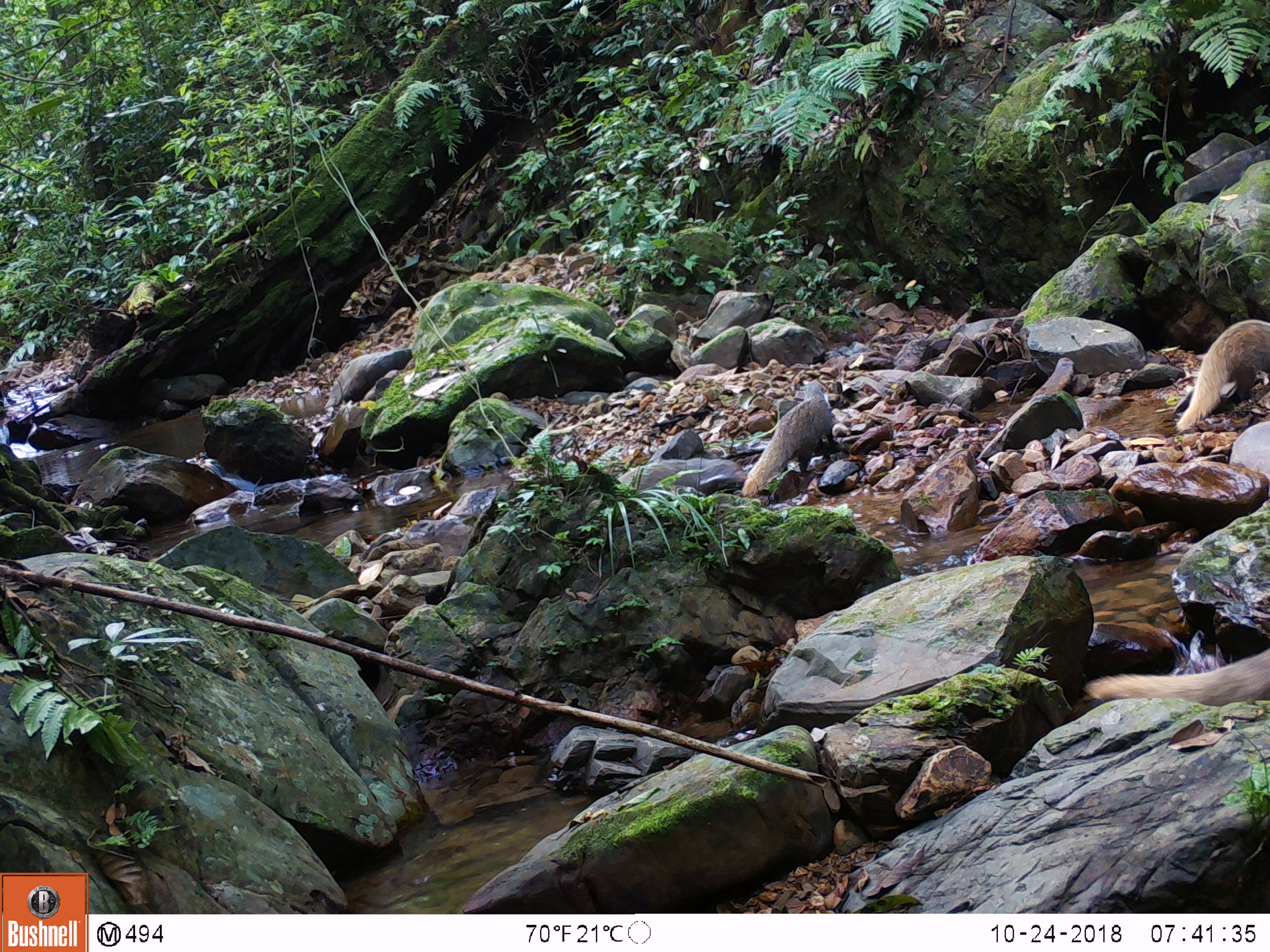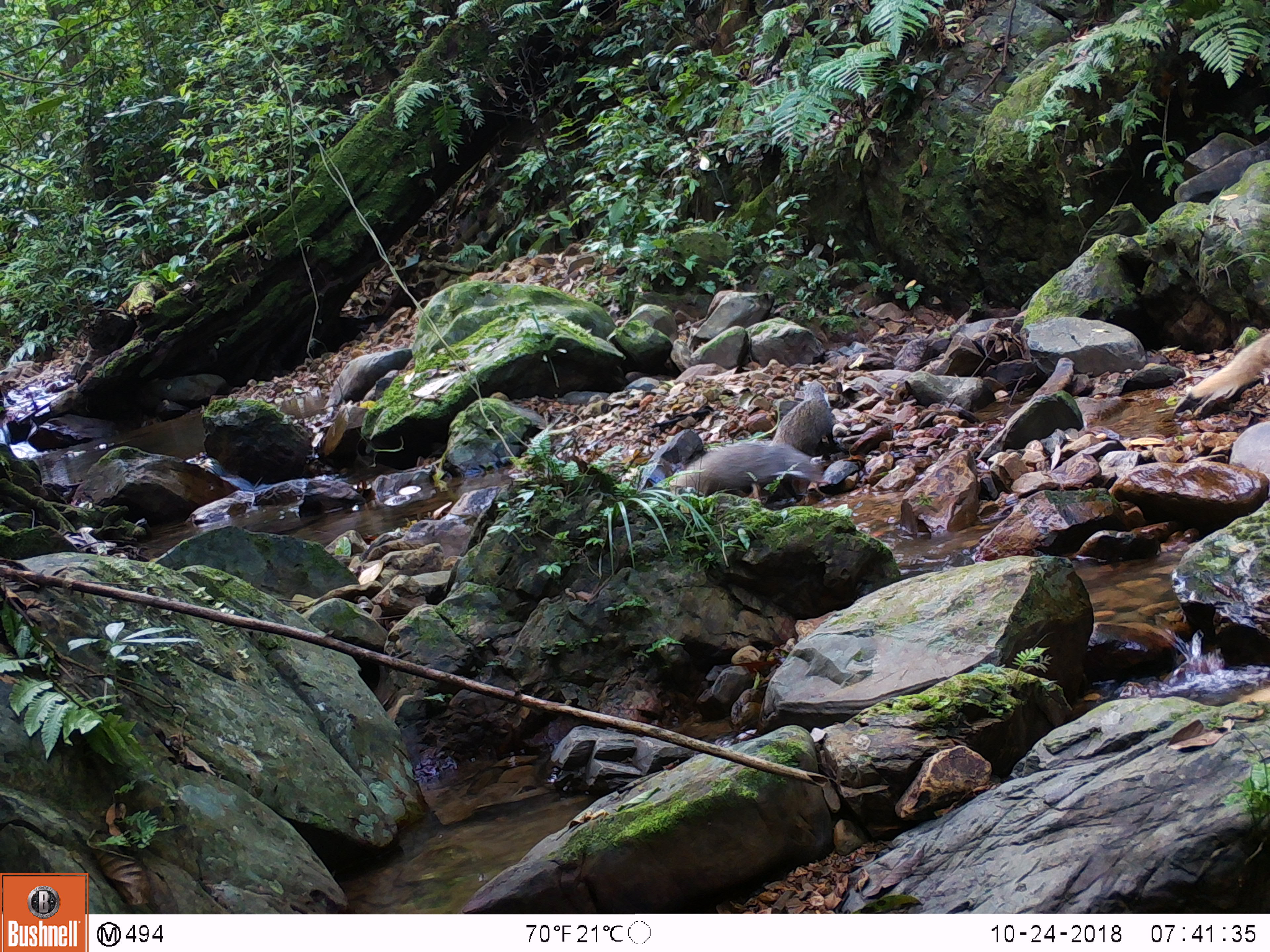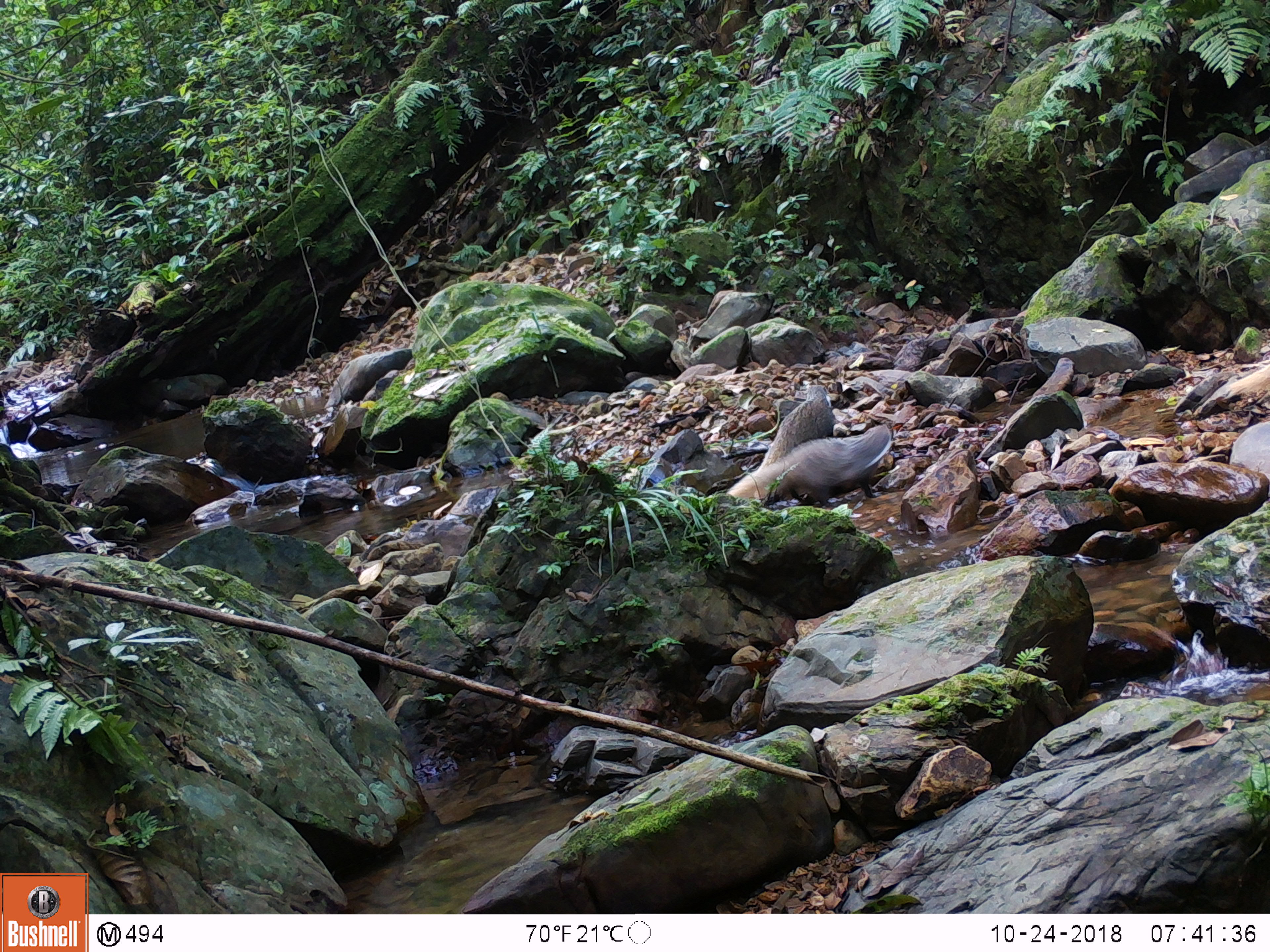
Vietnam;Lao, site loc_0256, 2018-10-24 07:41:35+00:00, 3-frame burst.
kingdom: Animalia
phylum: Chordata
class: Mammalia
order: Carnivora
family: Herpestidae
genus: Urva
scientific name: Urva urva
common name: crab-eating mongoose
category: crab eating mongoose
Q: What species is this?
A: Crab eating mongoose (crab-eating mongoose) (Urva urva).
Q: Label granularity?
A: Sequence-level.